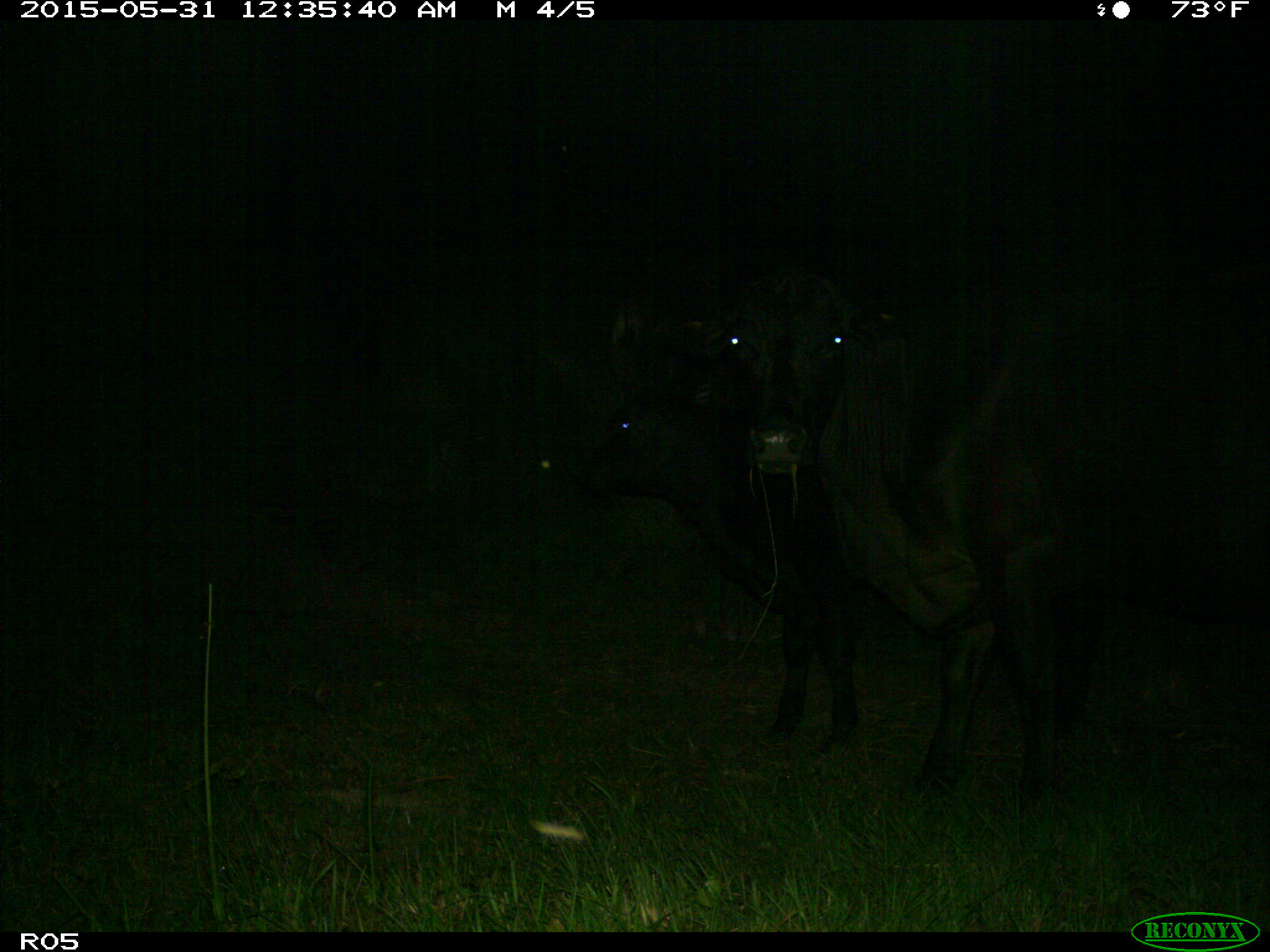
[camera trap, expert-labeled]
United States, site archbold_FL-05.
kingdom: Animalia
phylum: Chordata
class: Mammalia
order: Artiodactyla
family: Bovidae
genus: Bos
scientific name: Bos taurus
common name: domestic cow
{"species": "Bos taurus (domestic cow)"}